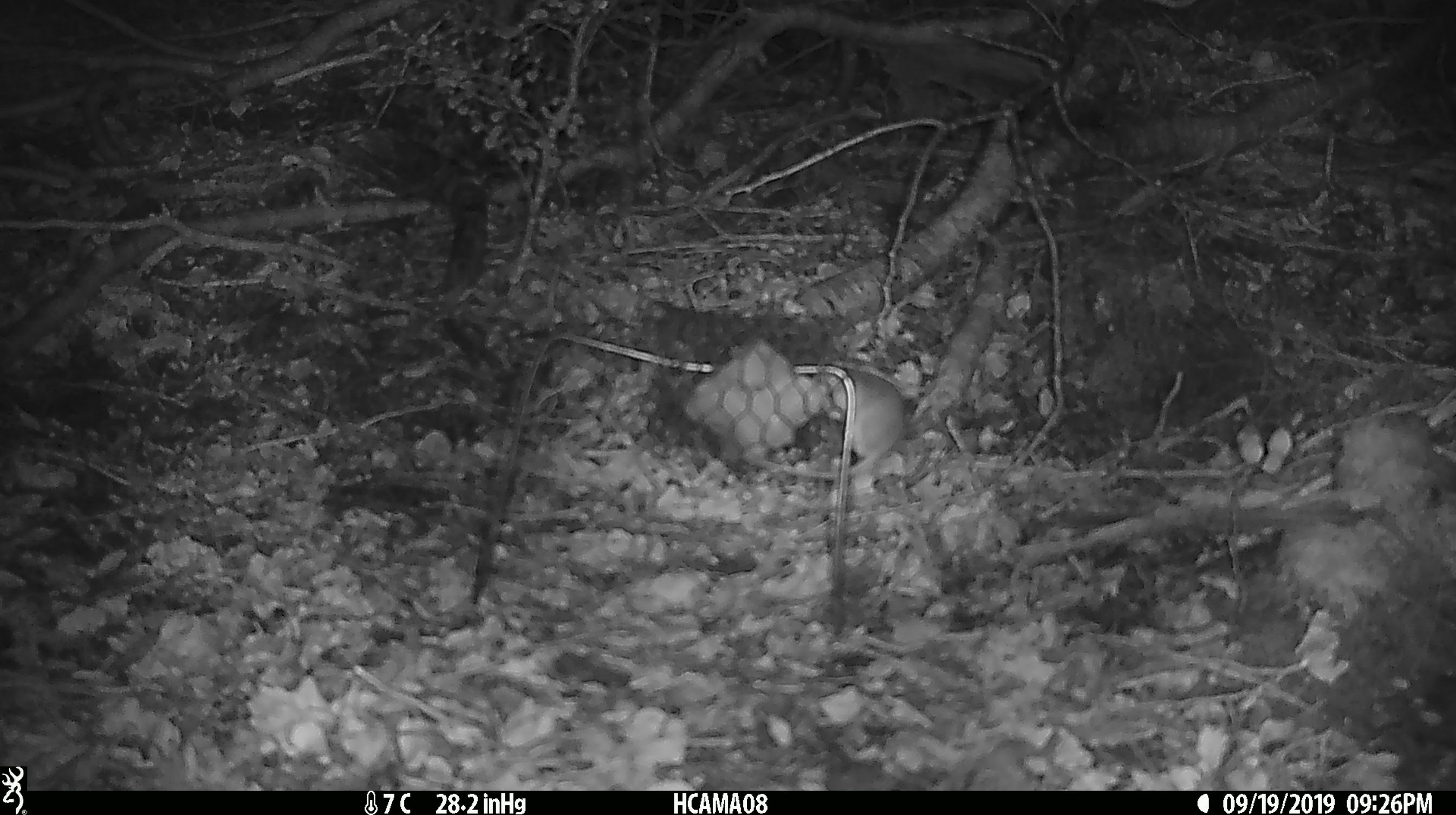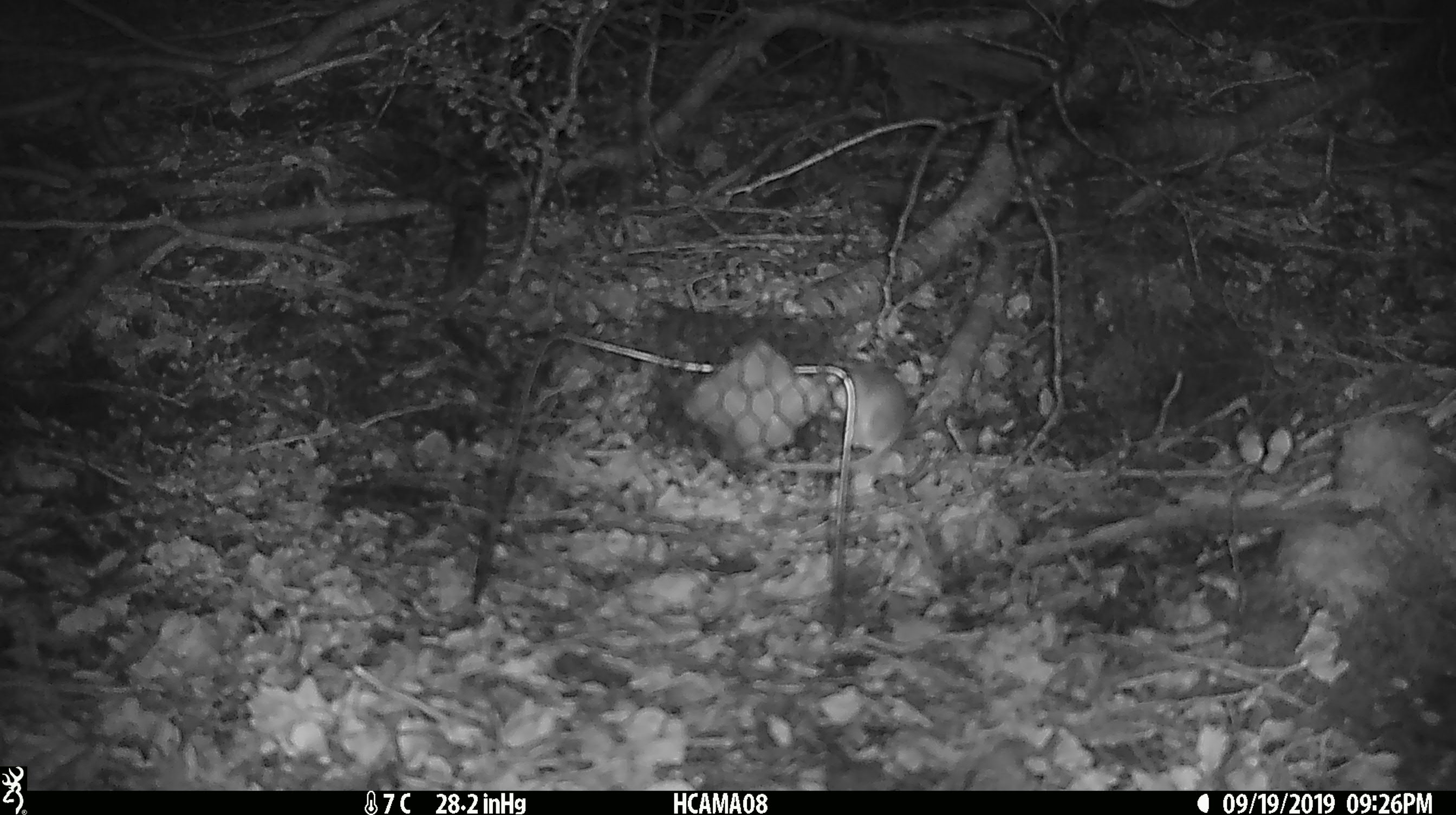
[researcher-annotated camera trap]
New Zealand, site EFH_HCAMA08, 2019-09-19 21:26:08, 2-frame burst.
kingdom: Animalia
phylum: Chordata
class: Mammalia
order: Rodentia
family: Muridae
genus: Mus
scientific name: Mus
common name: mouse